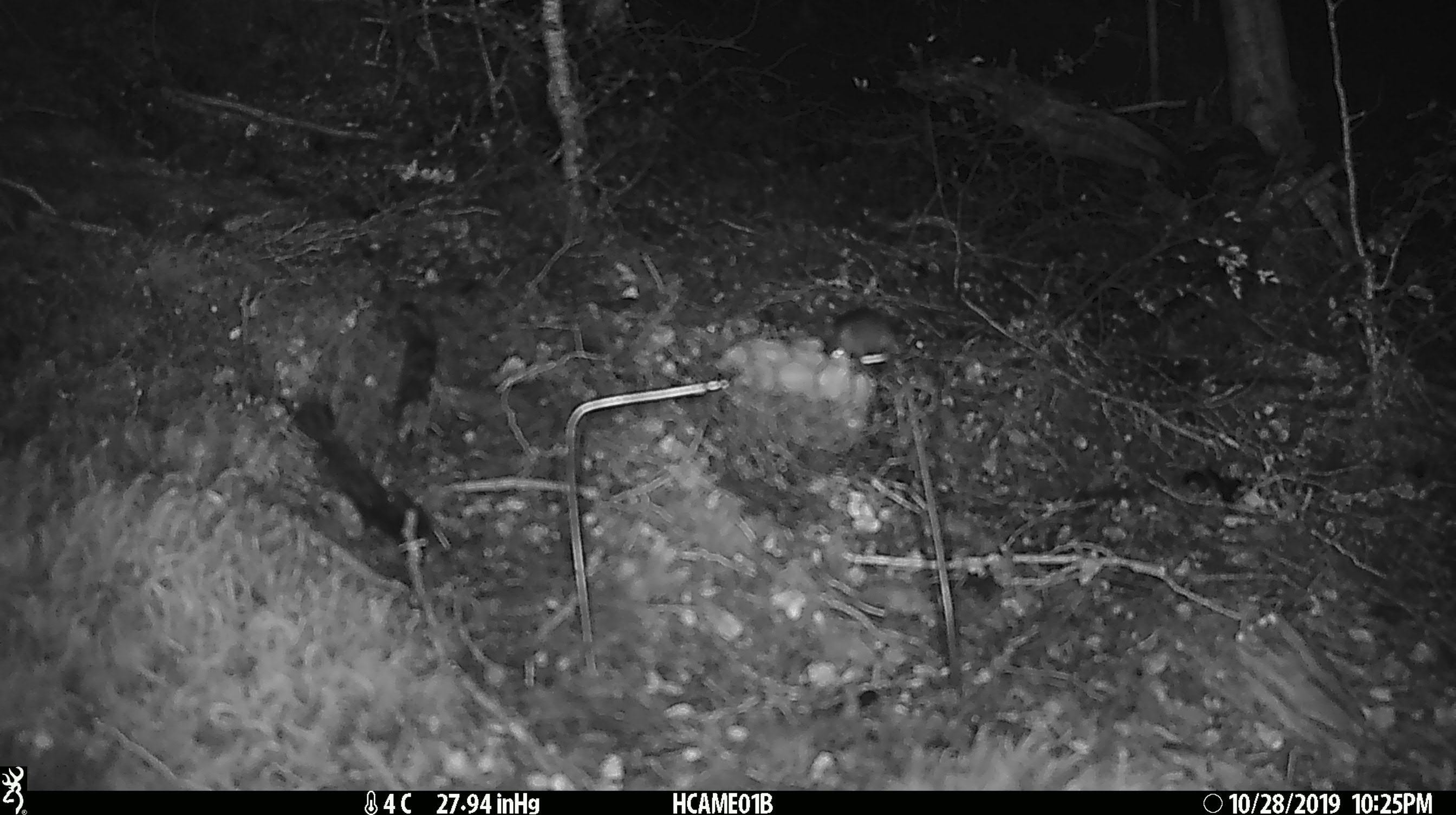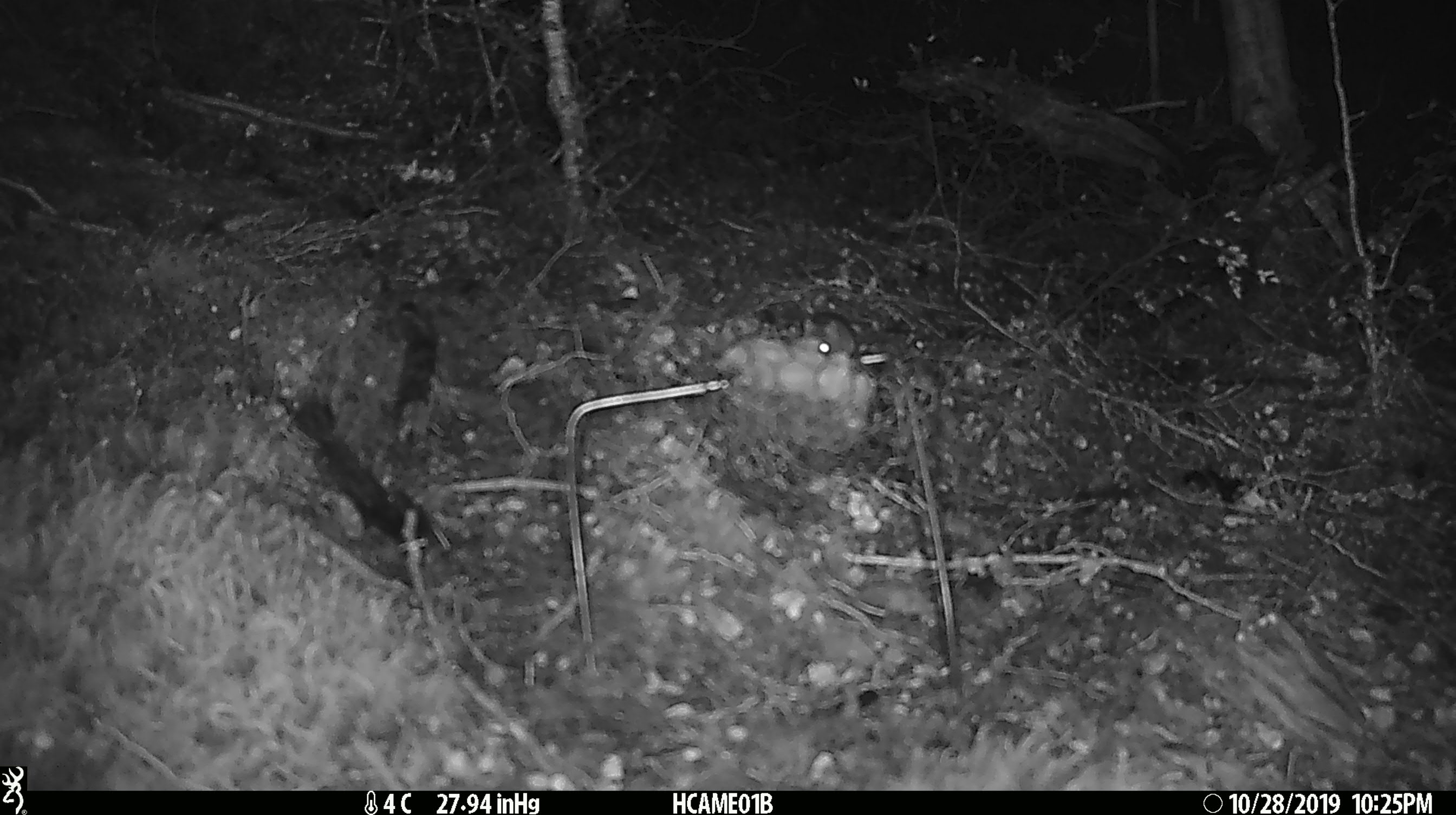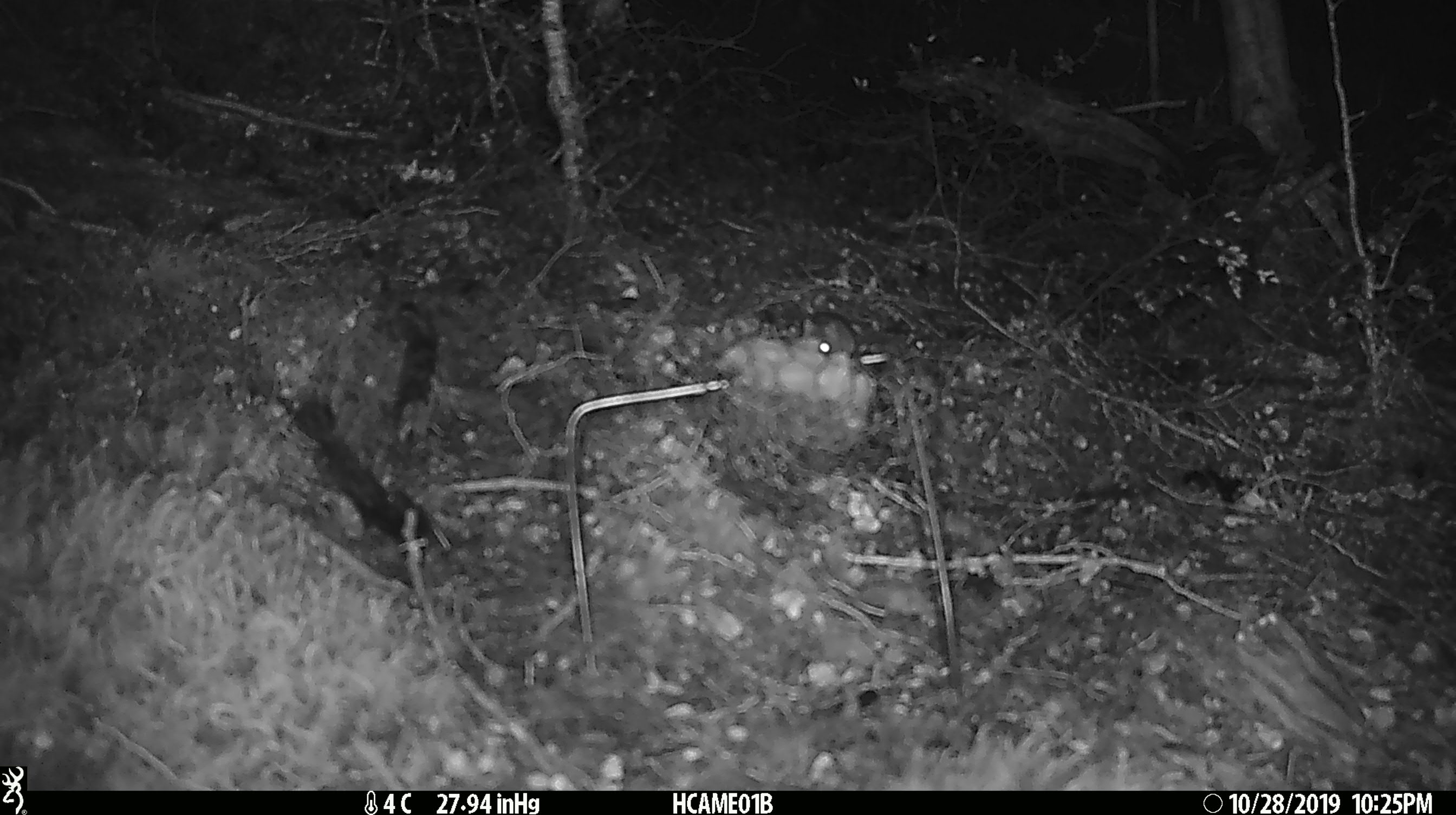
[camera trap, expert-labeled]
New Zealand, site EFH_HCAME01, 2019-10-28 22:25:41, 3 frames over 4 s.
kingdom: Animalia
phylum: Chordata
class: Mammalia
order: Rodentia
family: Muridae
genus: Mus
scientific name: Mus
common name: mouse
Mouse (Mus).